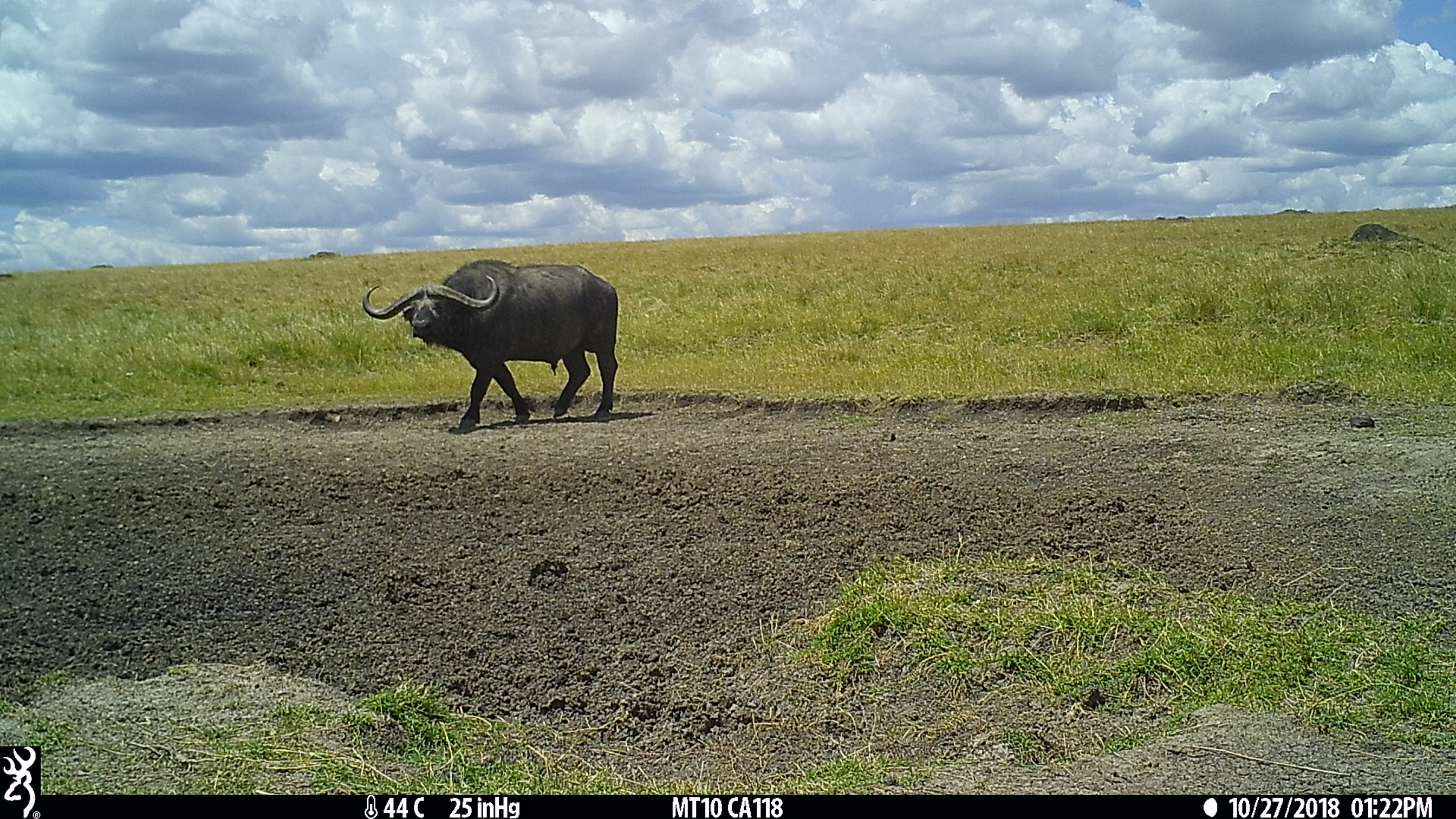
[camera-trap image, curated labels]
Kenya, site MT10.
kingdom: Animalia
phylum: Chordata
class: Mammalia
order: Artiodactyla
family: Bovidae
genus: Syncerus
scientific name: Syncerus caffer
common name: buffalo